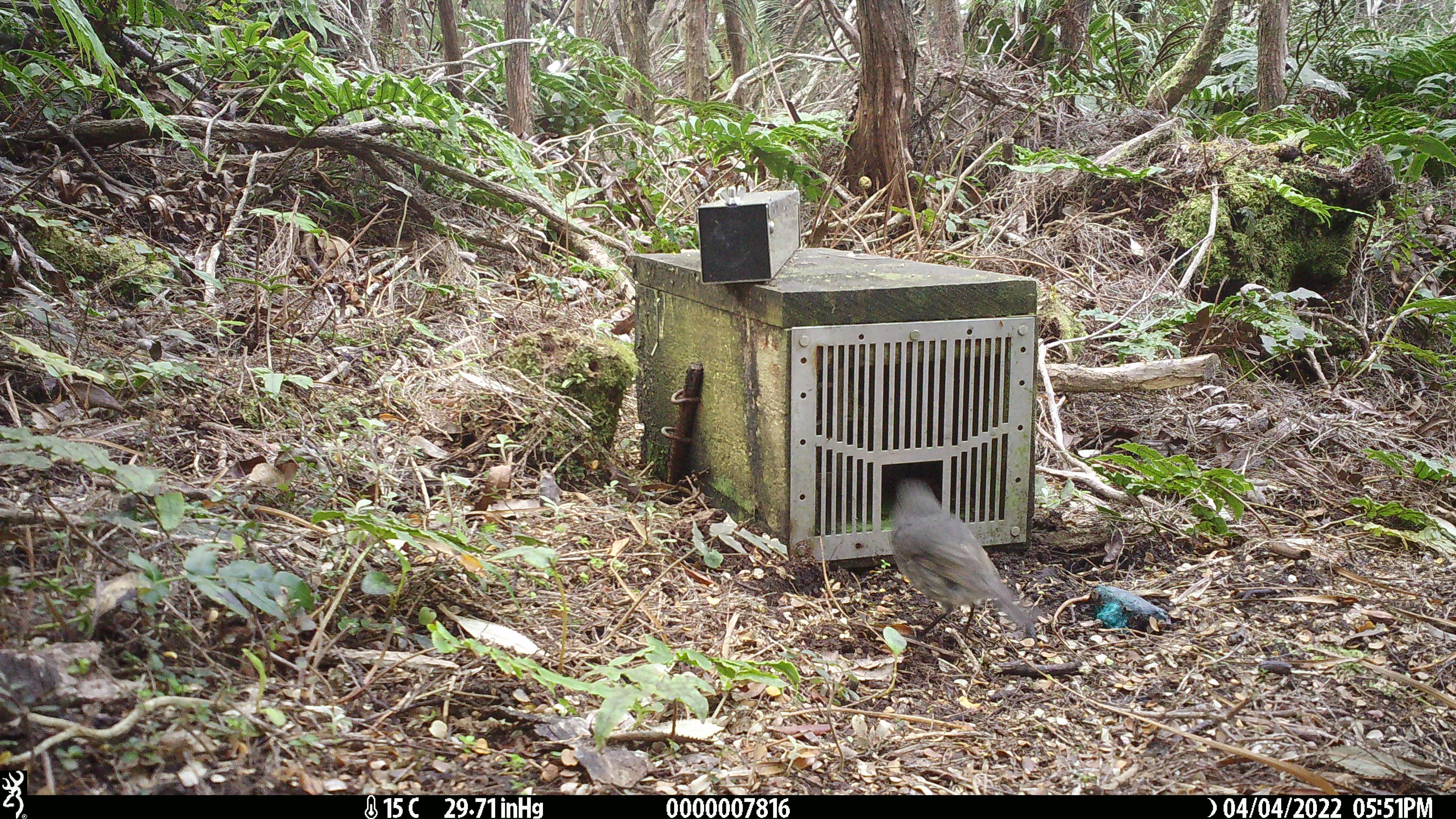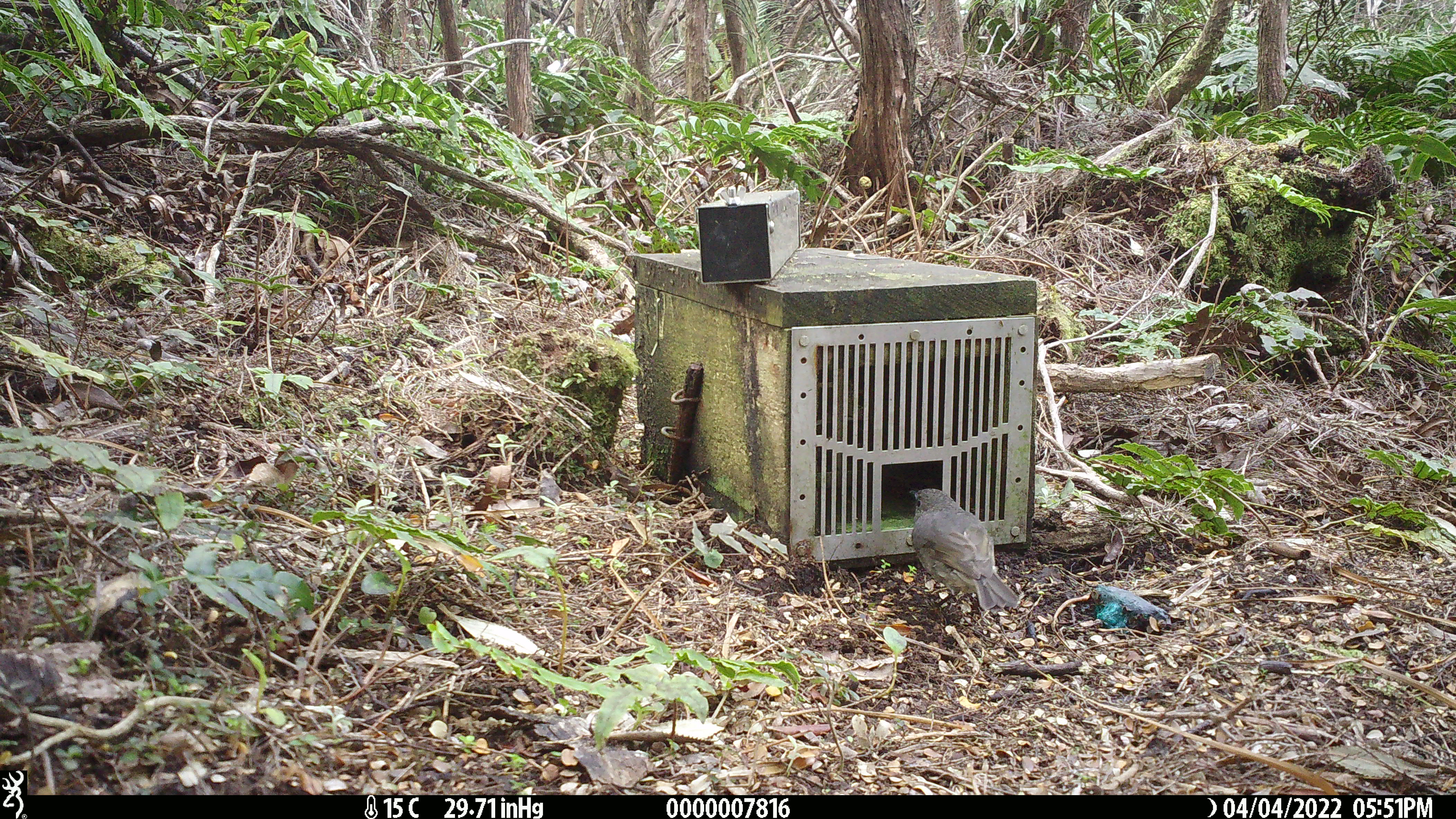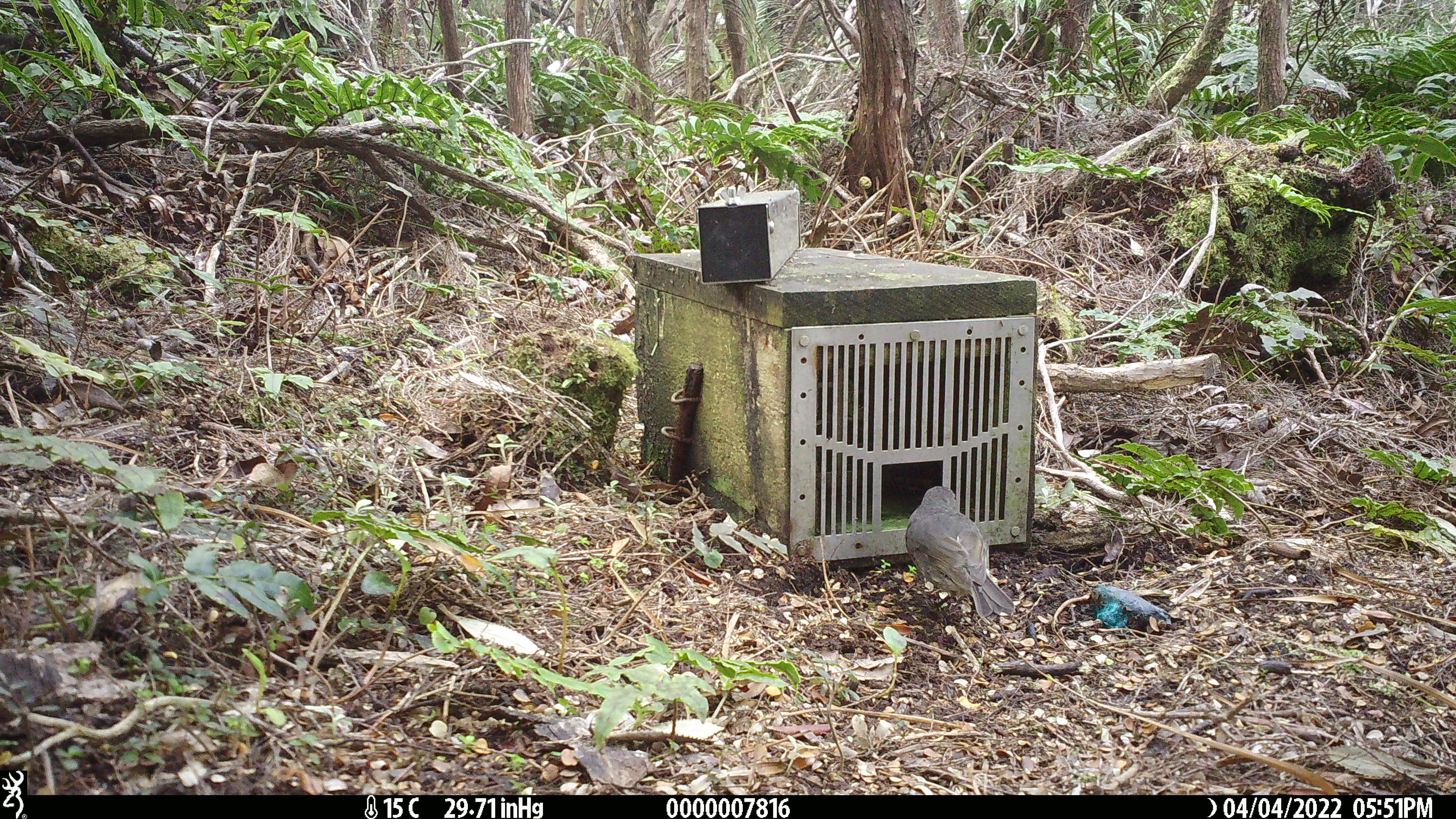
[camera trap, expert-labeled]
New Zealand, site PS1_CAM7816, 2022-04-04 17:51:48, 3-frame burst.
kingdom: Animalia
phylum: Chordata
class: Aves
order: Passeriformes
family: Petroicidae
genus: Petroica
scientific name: Petroica australis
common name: new zealand robin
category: robin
Robin (new zealand robin) (Petroica australis).